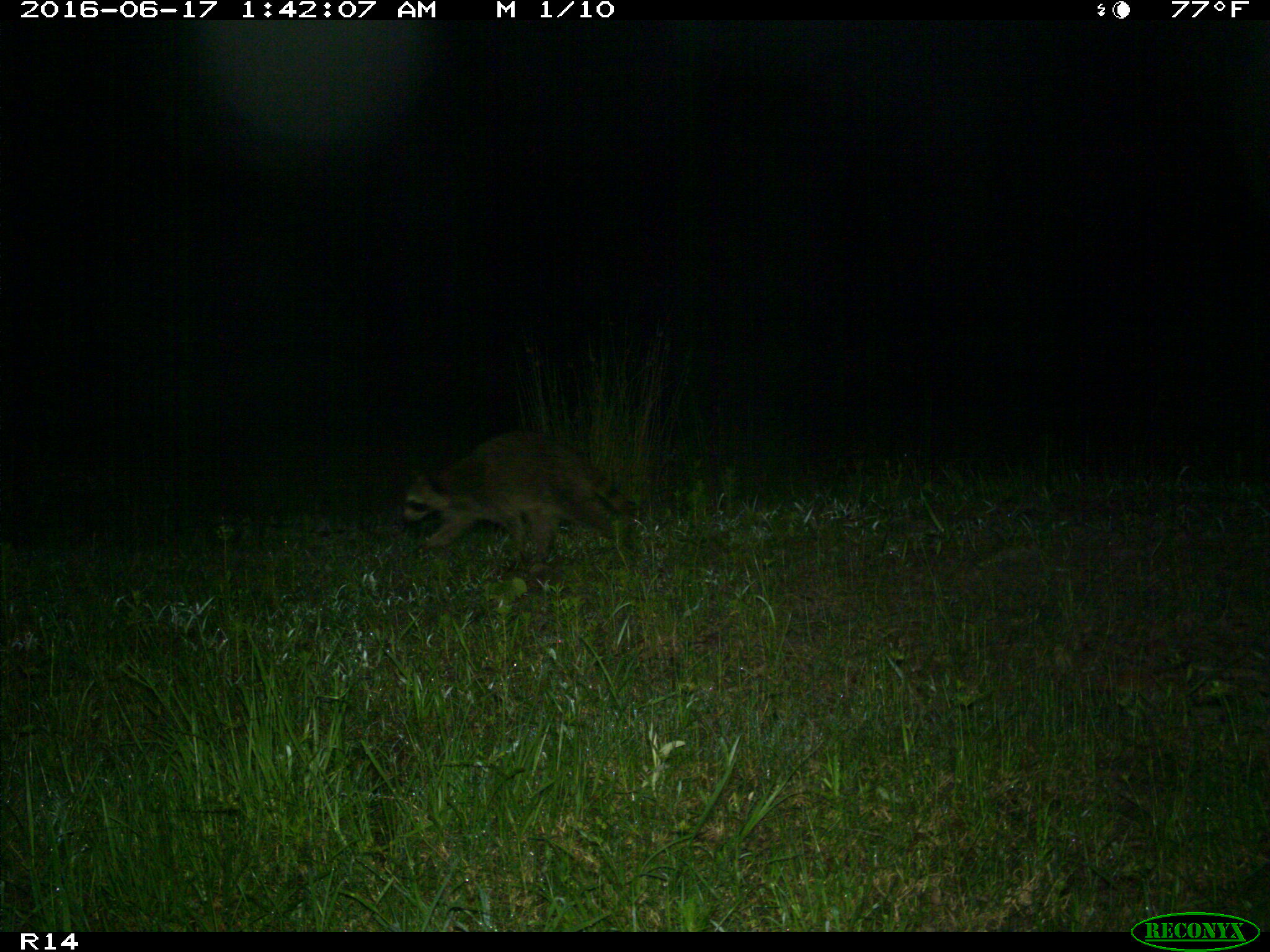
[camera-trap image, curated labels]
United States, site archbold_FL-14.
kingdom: Animalia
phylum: Chordata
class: Mammalia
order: Carnivora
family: Procyonidae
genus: Procyon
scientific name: Procyon lotor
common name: common raccoon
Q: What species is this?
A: Procyon lotor (common raccoon).